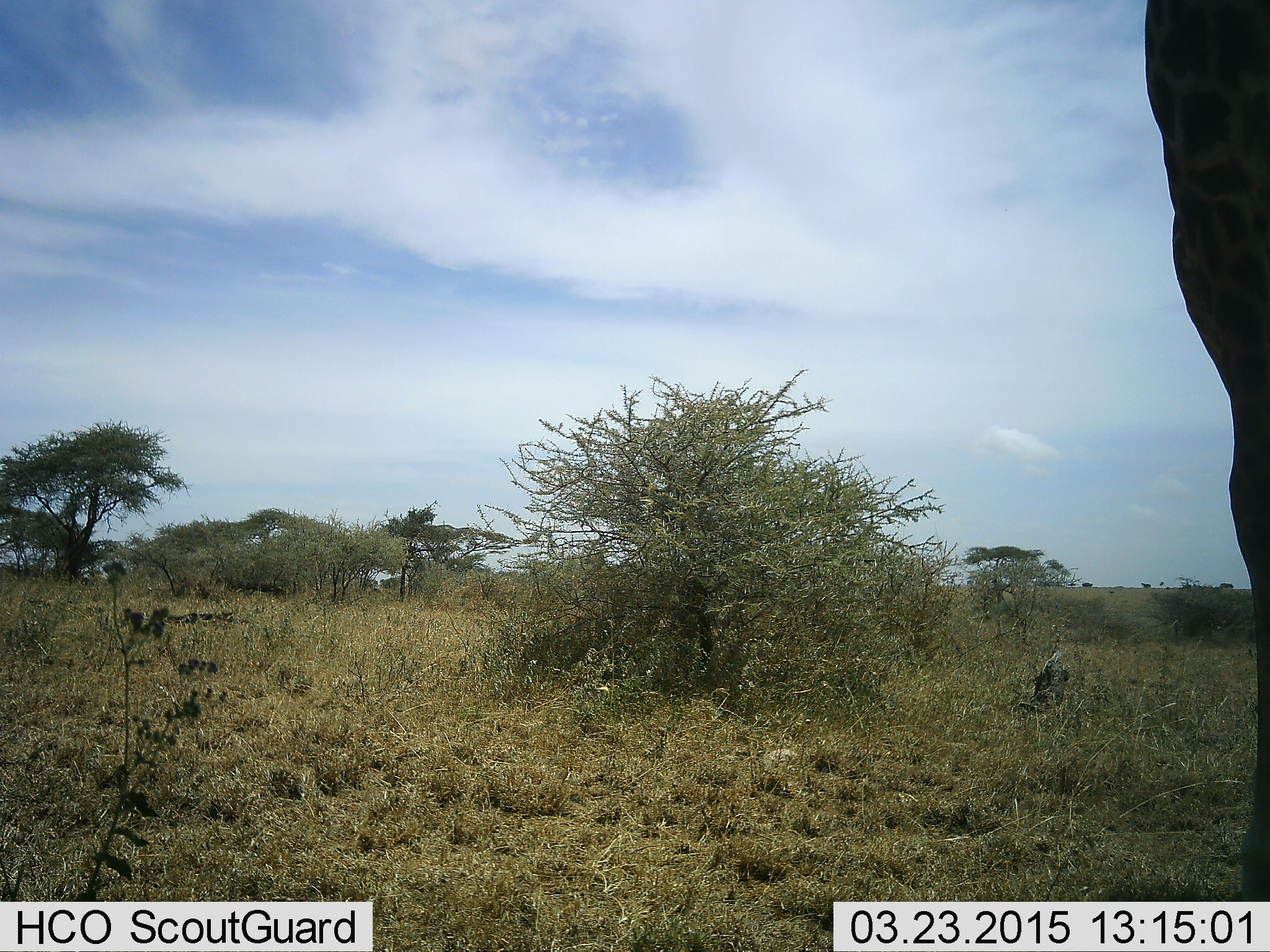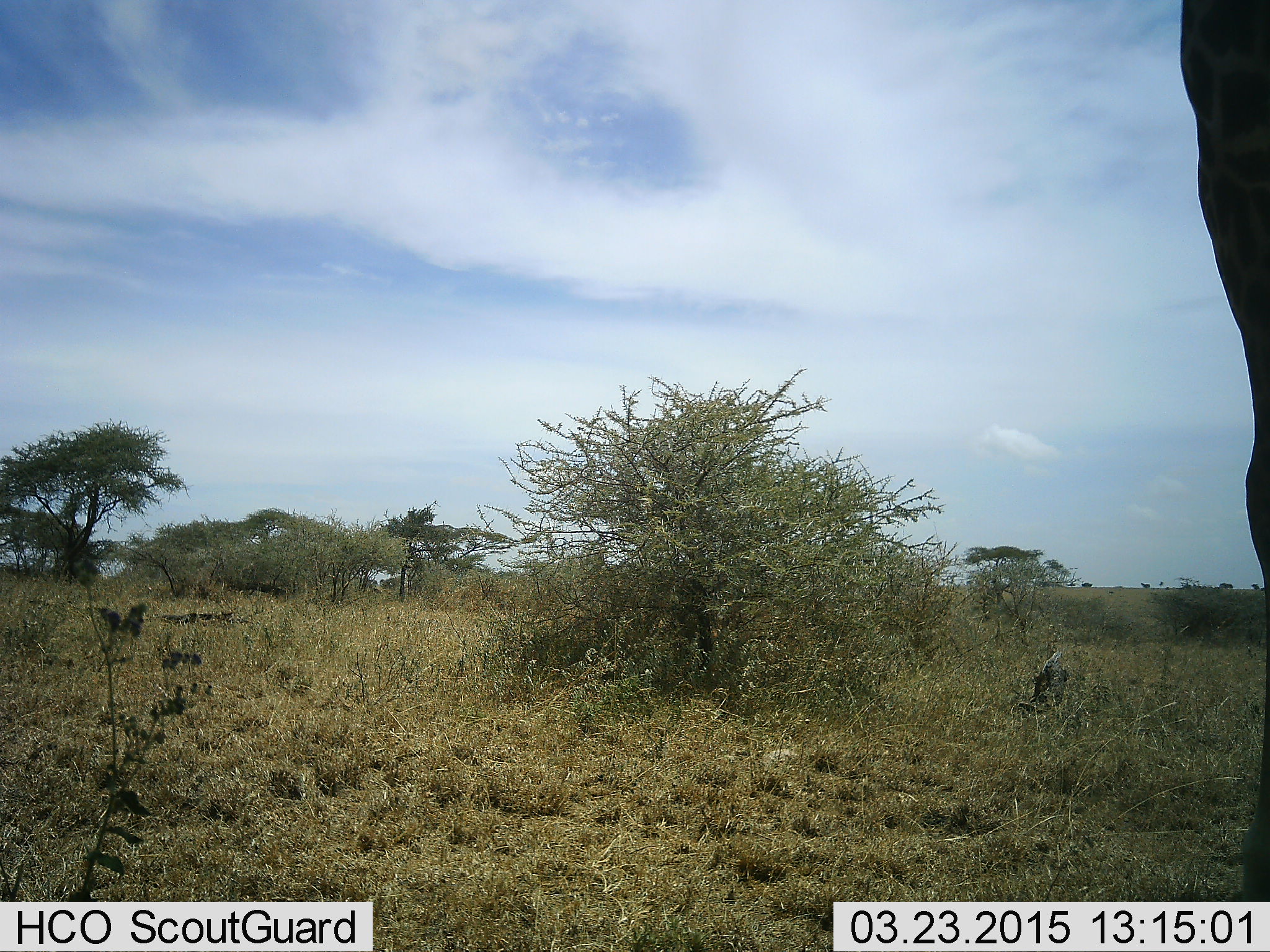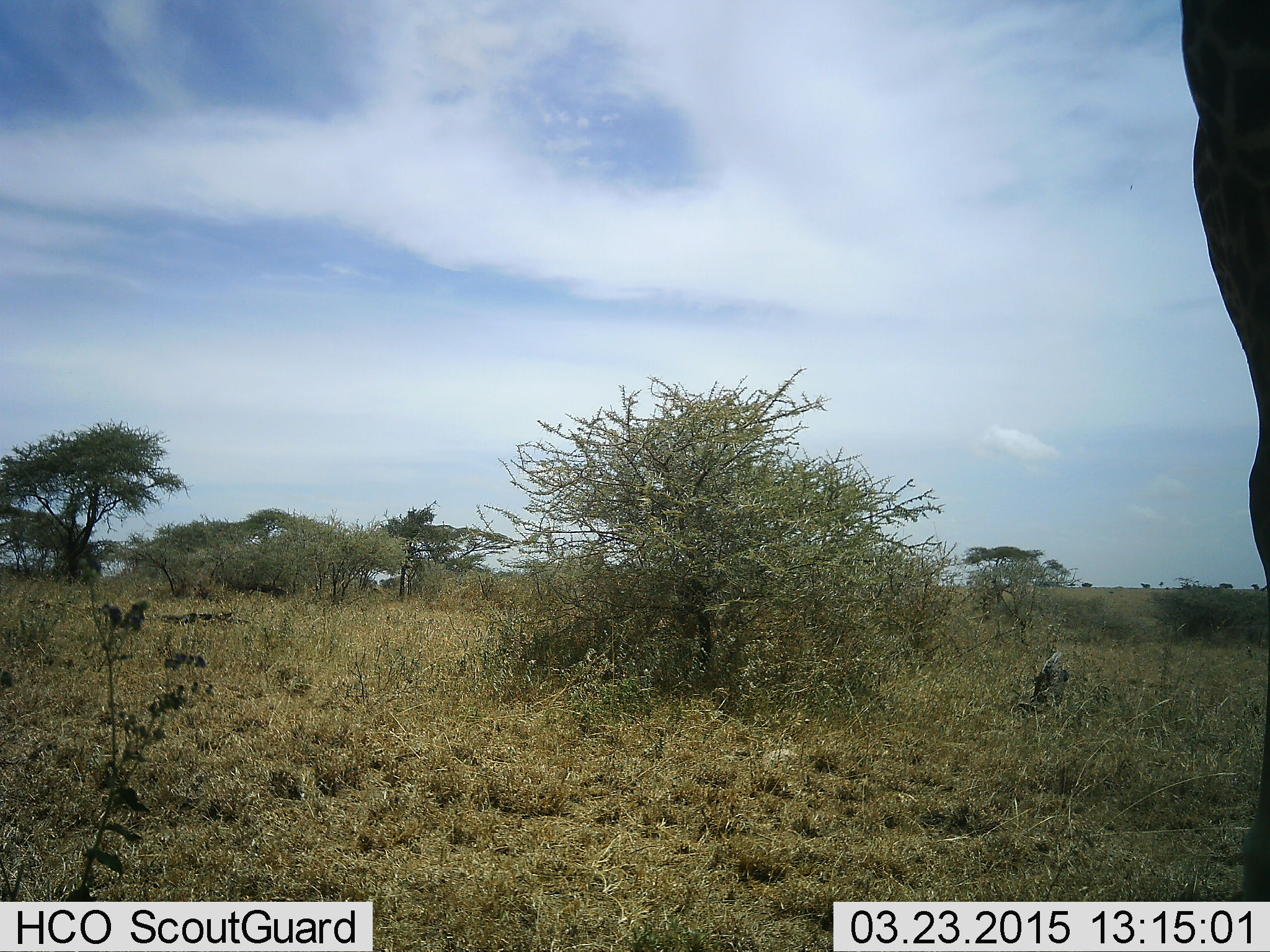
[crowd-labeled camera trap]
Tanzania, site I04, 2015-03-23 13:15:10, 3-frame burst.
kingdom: Animalia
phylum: Chordata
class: Mammalia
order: Artiodactyla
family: Giraffidae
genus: Giraffa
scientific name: Giraffa camelopardalis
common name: giraffe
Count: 1.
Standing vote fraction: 100%.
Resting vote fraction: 0%.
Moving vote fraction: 0%.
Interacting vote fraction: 0%.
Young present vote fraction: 0%.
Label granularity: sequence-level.